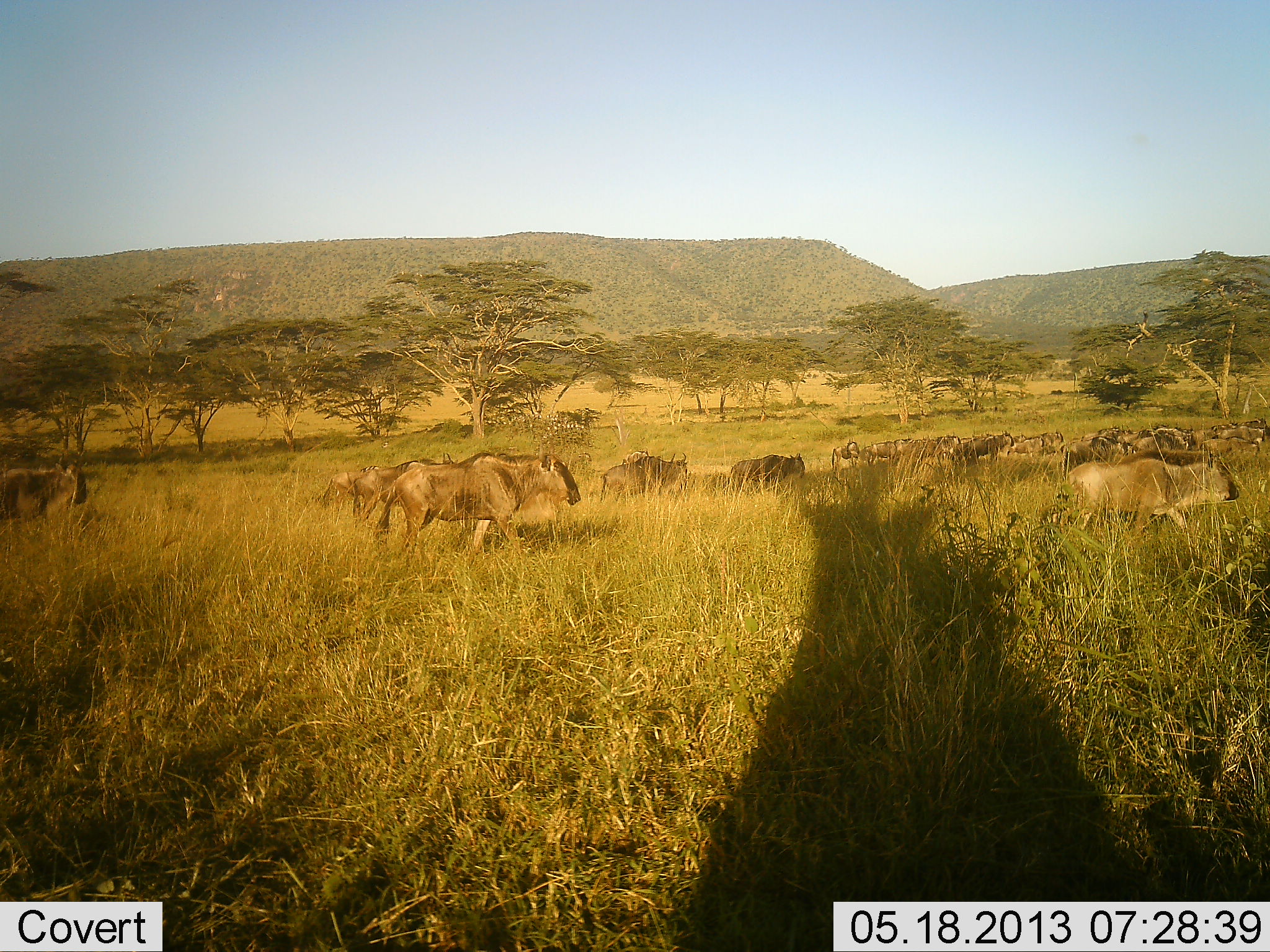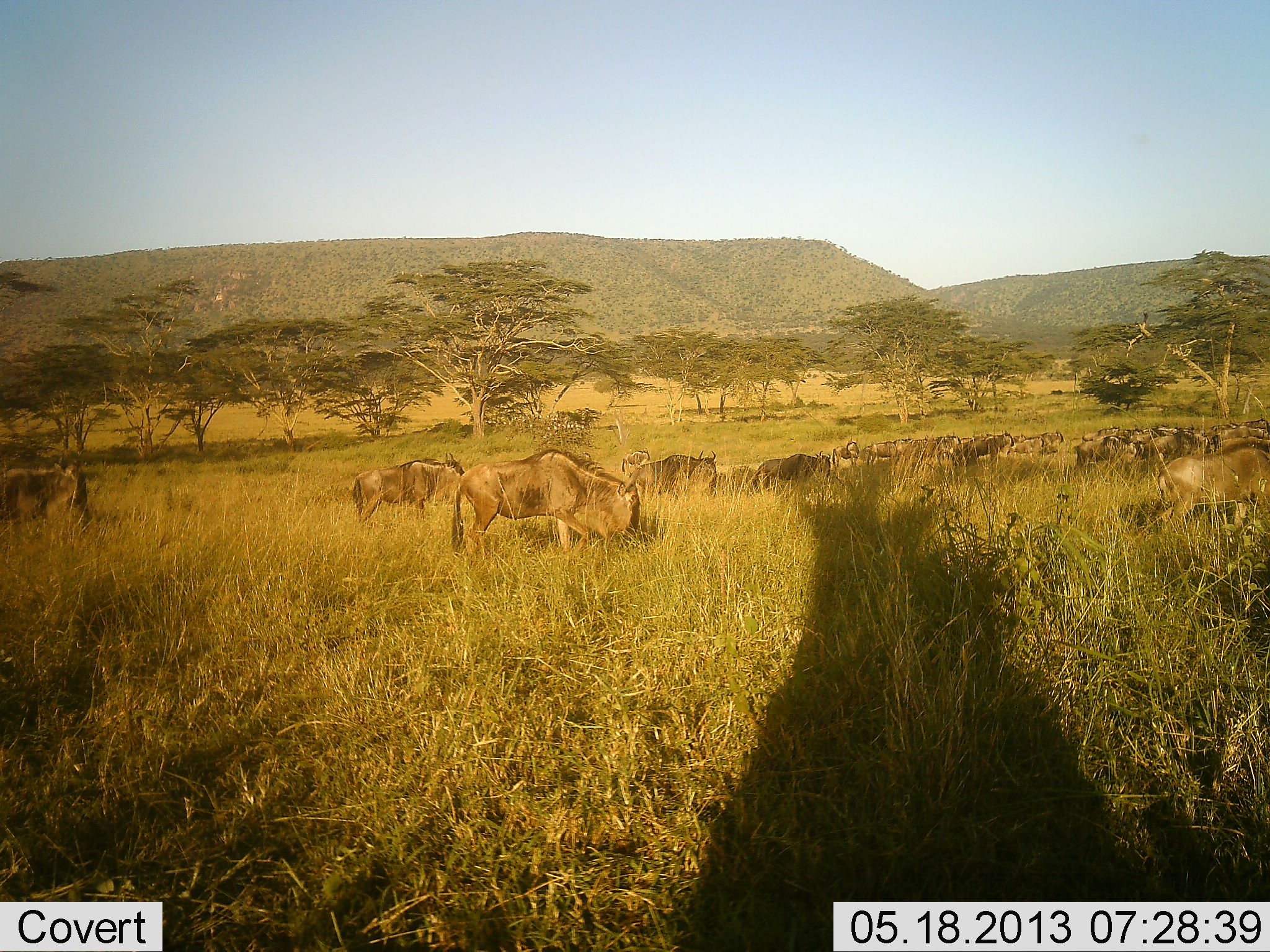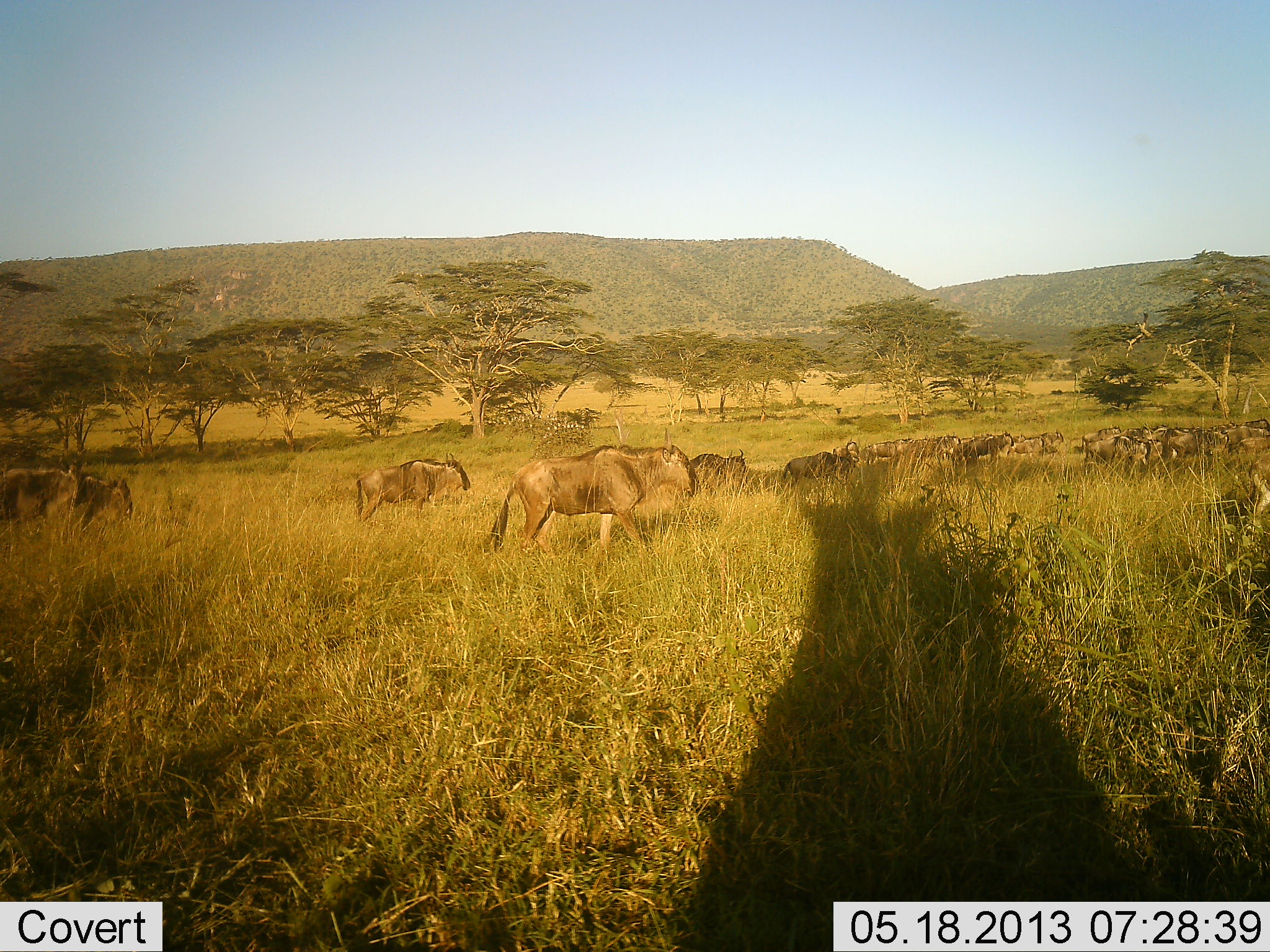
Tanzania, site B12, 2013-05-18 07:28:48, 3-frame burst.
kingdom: Animalia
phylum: Chordata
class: Mammalia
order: Artiodactyla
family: Bovidae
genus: Connochaetes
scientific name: Connochaetes taurinus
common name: blue wildebeest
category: wildebeest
Wildebeest (blue wildebeest) (Connochaetes taurinus), count 11-50. Behavior (volunteer vote fractions): standing 60%, resting 0%, moving 70%, interacting 0%. Young present (vote fraction): 0%. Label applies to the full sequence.